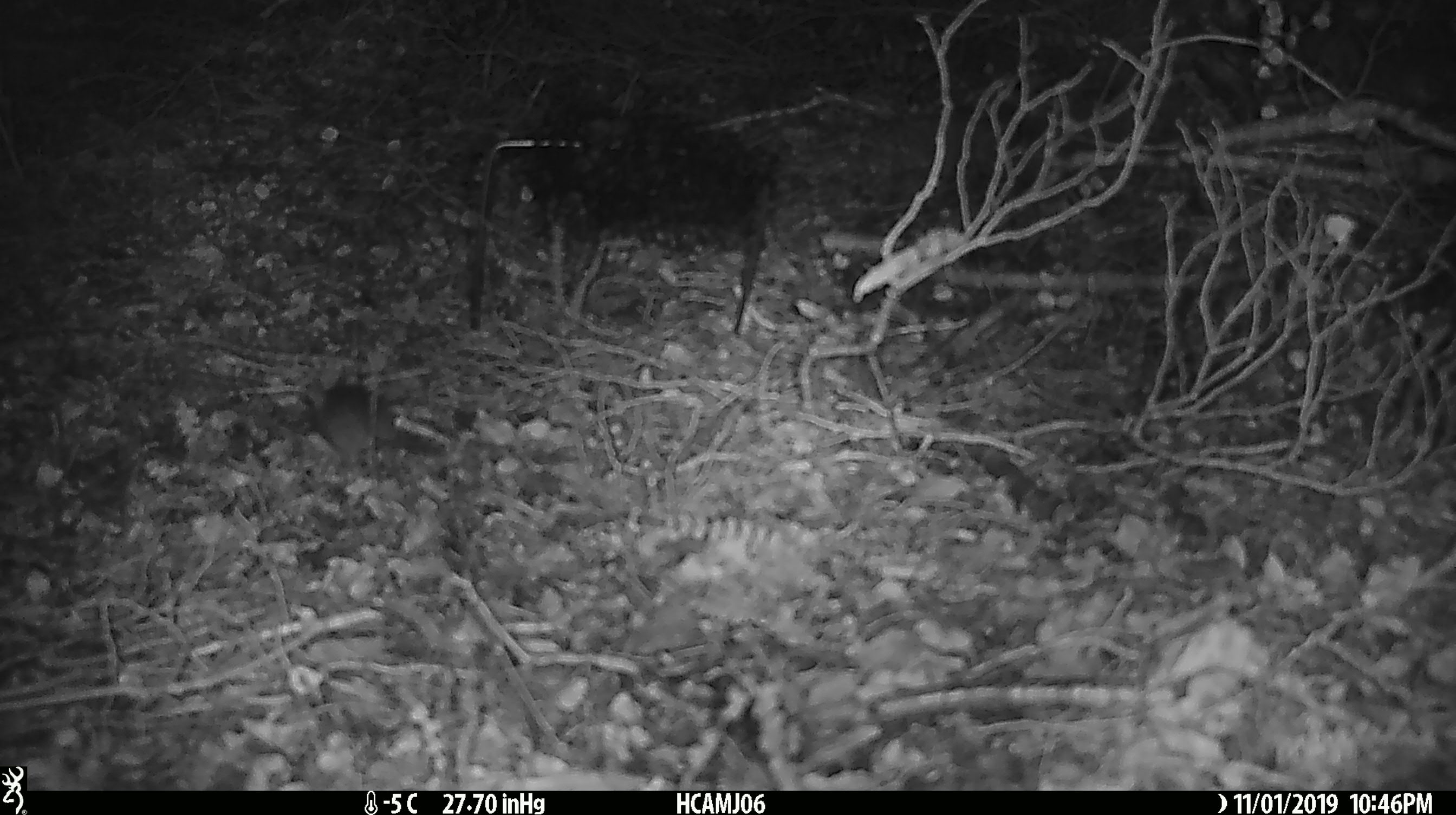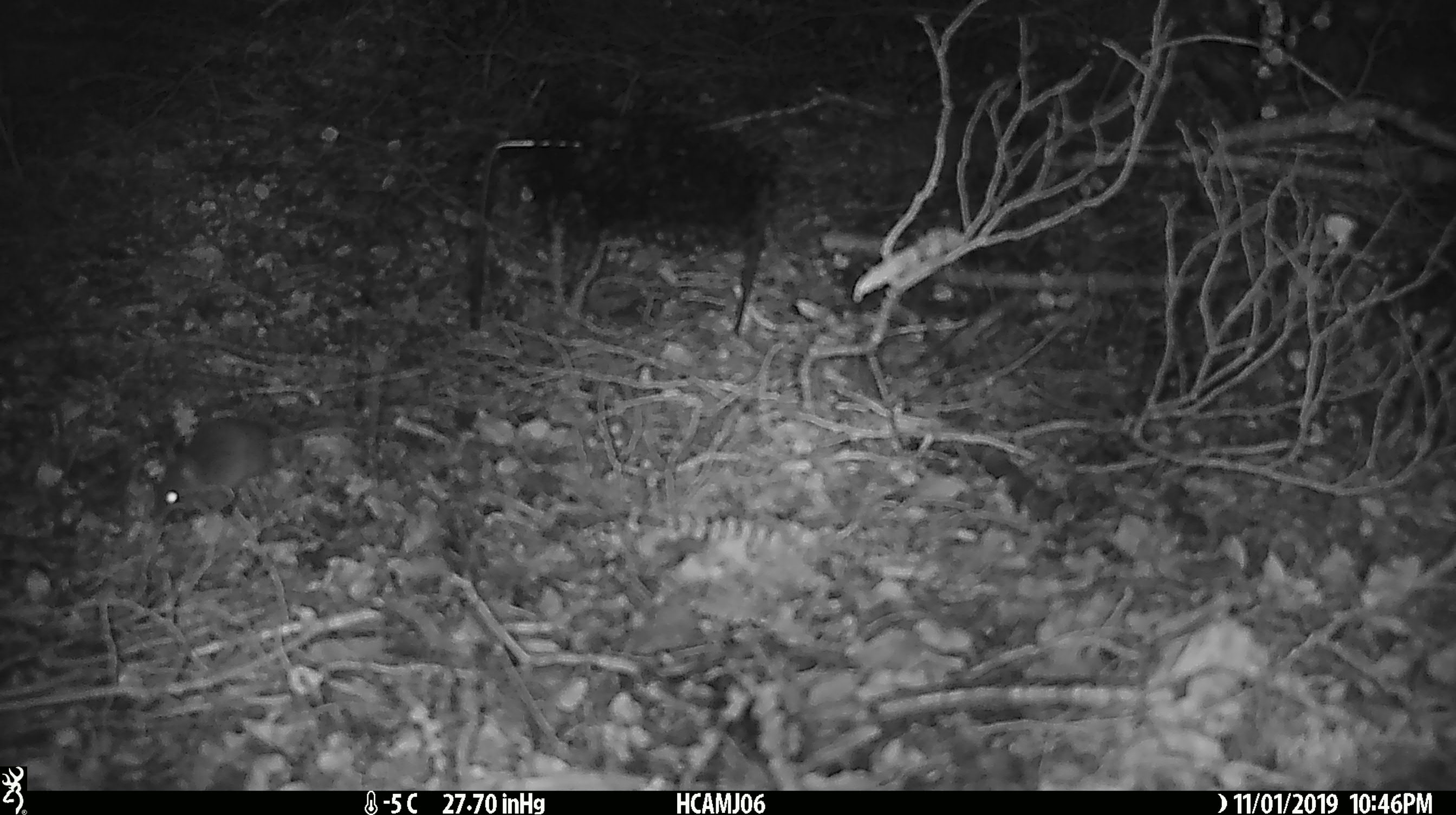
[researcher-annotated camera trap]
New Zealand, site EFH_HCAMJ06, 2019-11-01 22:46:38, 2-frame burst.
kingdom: Animalia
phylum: Chordata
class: Mammalia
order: Rodentia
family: Muridae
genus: Mus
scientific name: Mus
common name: mouse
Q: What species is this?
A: Mouse (Mus).